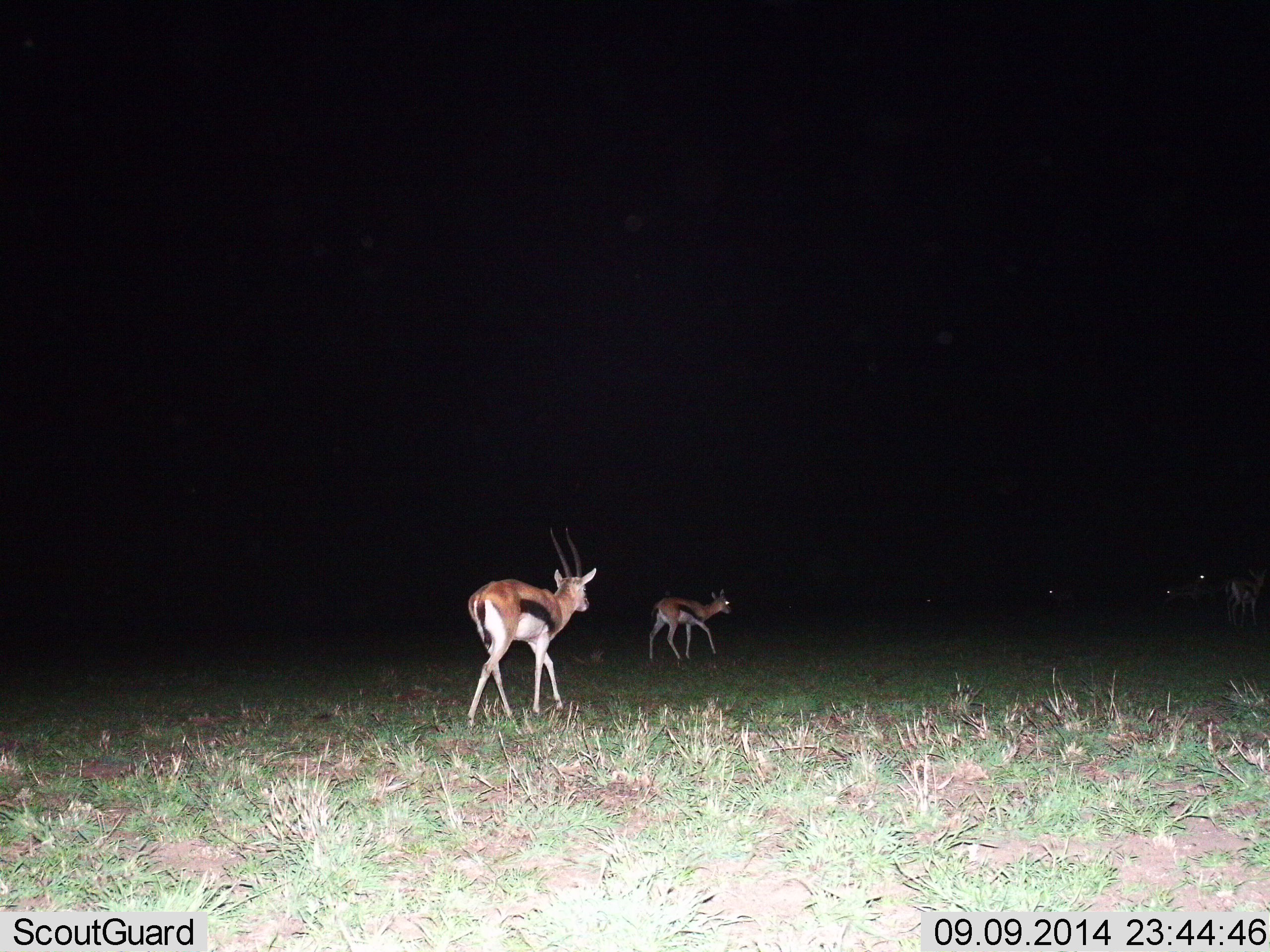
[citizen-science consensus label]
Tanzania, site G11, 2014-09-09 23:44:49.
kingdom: Animalia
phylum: Chordata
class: Mammalia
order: Artiodactyla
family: Bovidae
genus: Eudorcas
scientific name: Eudorcas thomsonii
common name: thomson's gazelle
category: gazellethomsons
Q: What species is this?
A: Gazellethomsons (thomson's gazelle) (Eudorcas thomsonii).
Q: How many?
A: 5.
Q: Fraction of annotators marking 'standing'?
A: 30%.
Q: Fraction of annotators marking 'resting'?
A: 0%.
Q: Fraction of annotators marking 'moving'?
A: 100%.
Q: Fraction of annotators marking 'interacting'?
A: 0%.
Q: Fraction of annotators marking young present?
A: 0%.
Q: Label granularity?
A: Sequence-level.